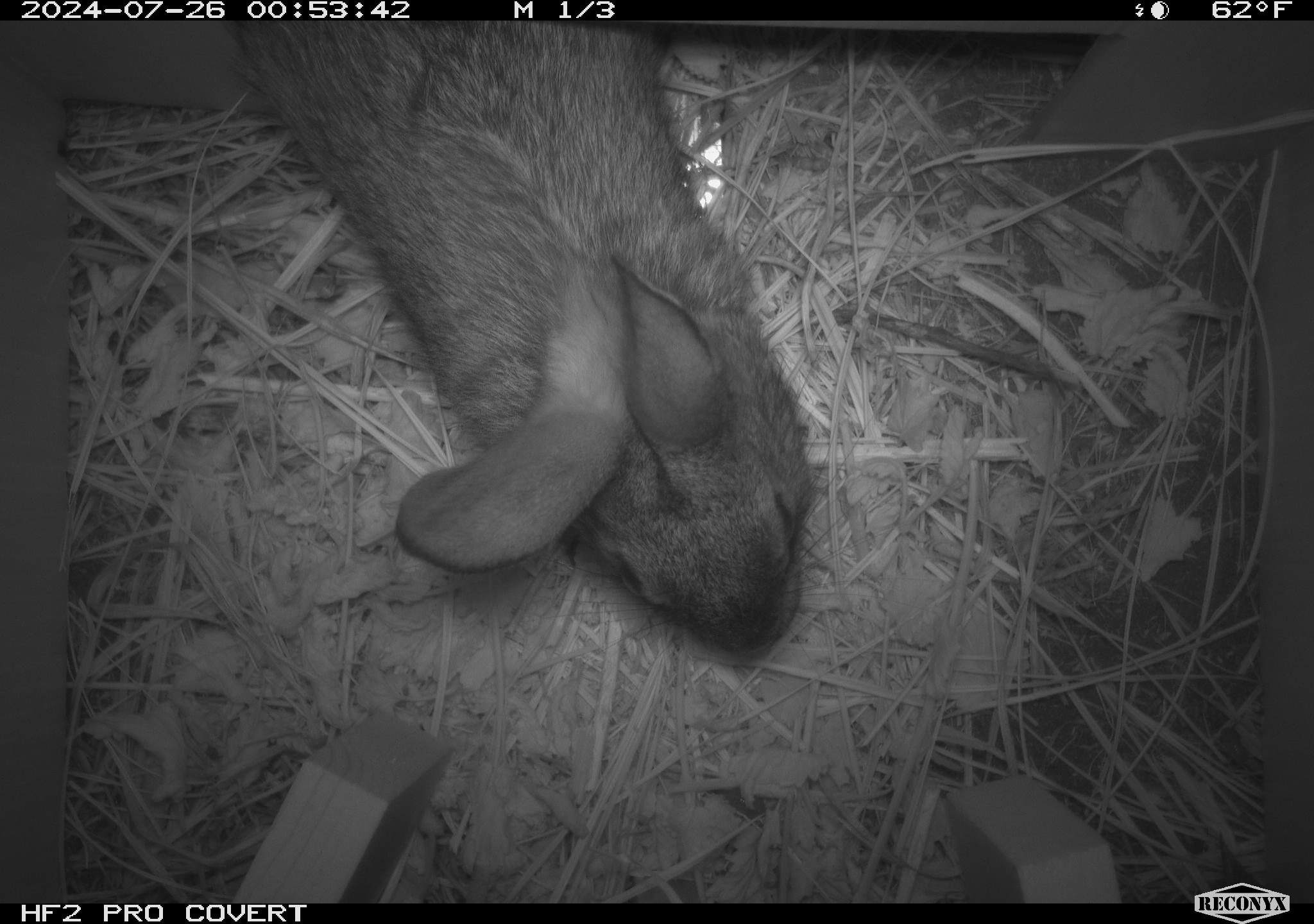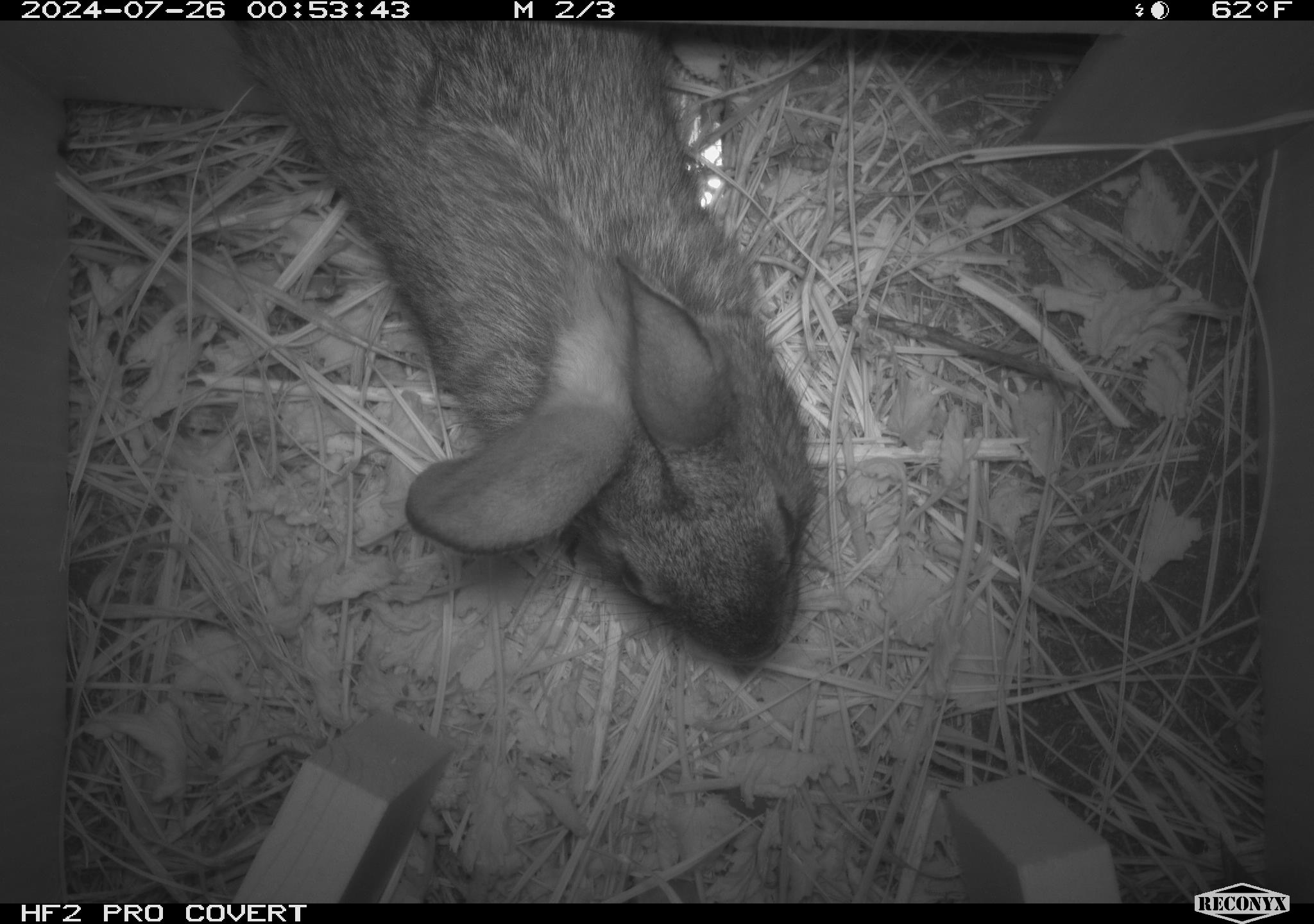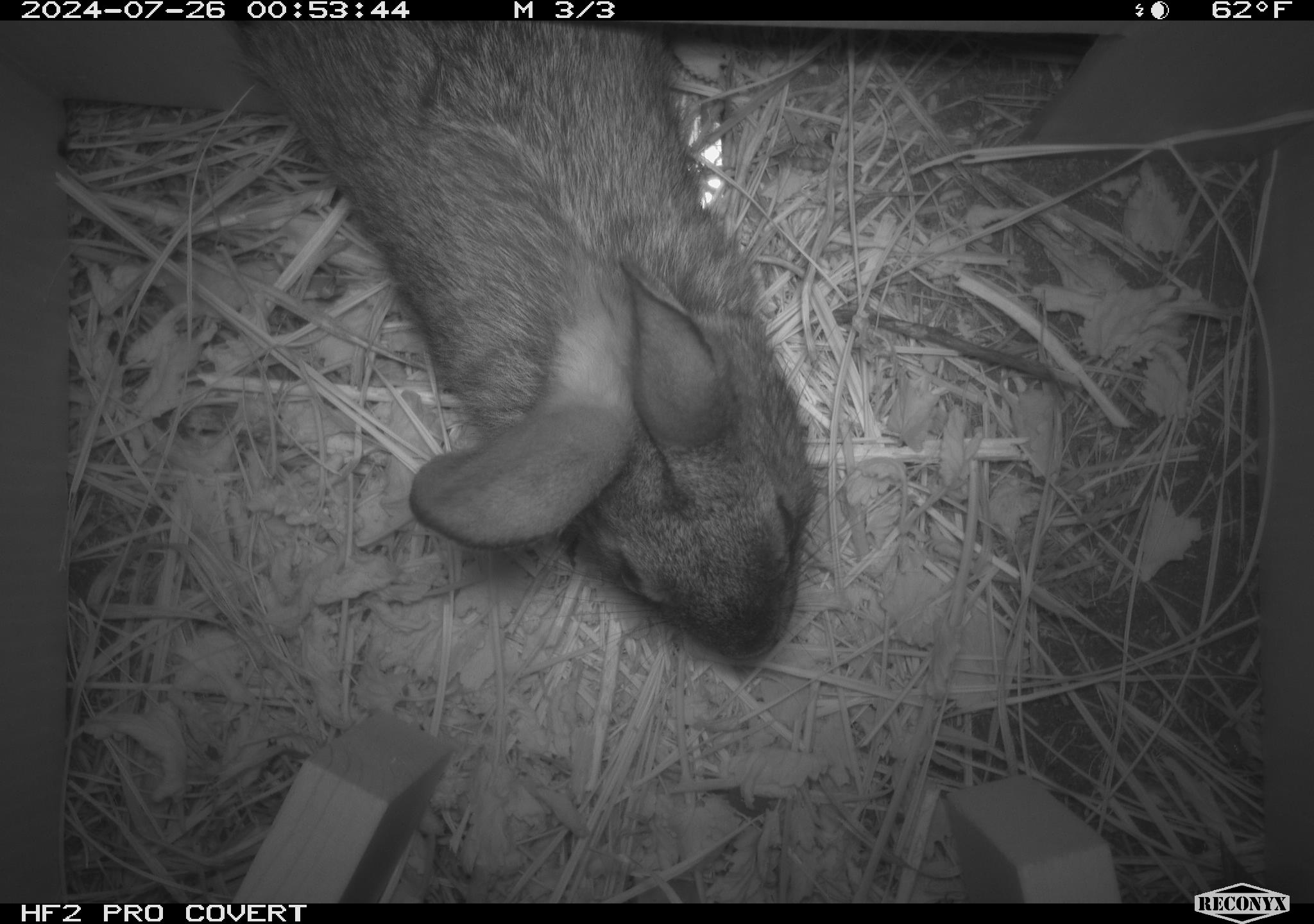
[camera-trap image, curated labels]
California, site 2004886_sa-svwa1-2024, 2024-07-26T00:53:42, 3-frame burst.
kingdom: Animalia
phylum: Chordata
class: Mammalia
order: Lagomorpha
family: Leporidae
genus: Sylvilagus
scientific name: Sylvilagus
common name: cottontail rabbits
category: sylvilagus species